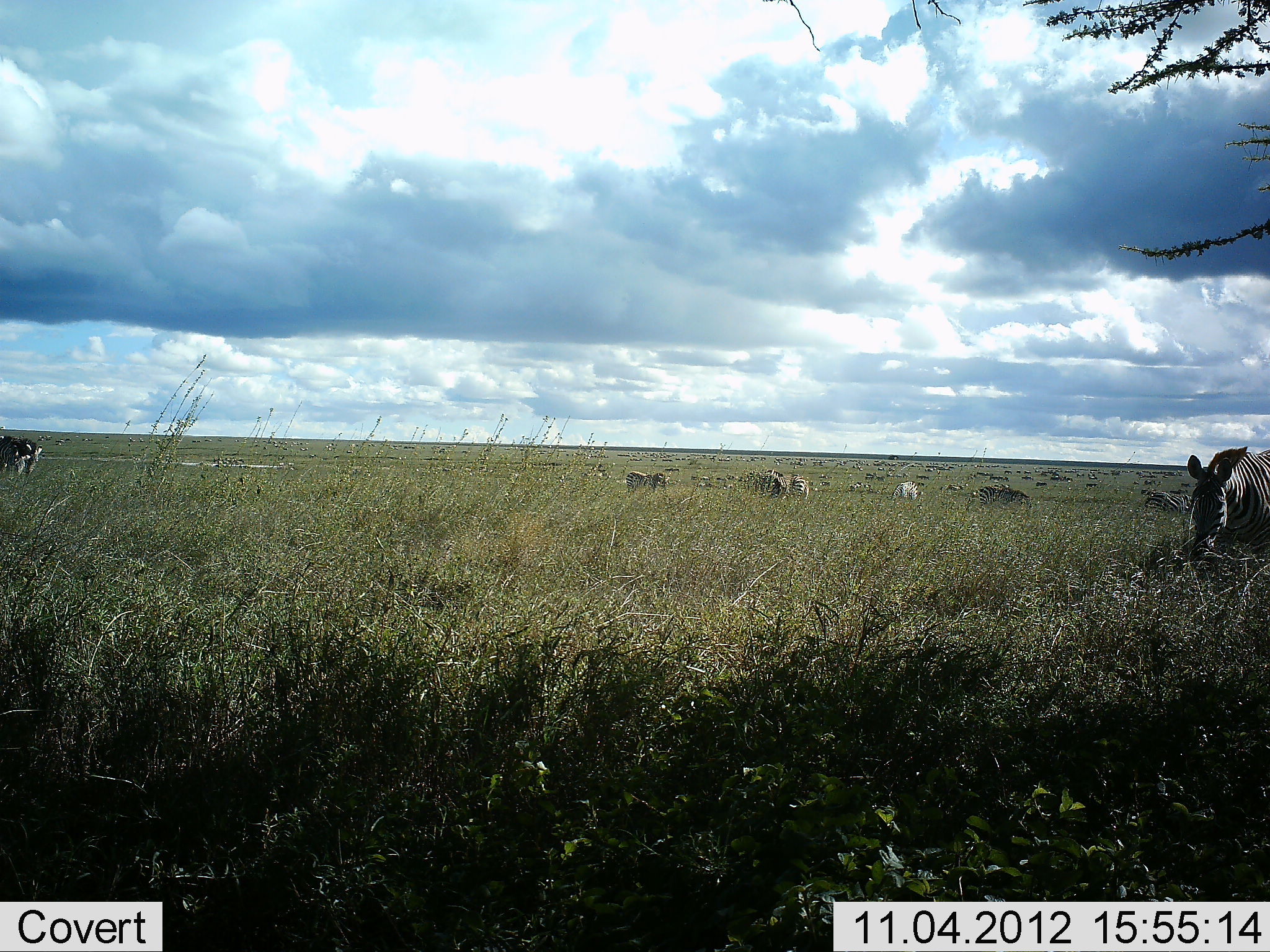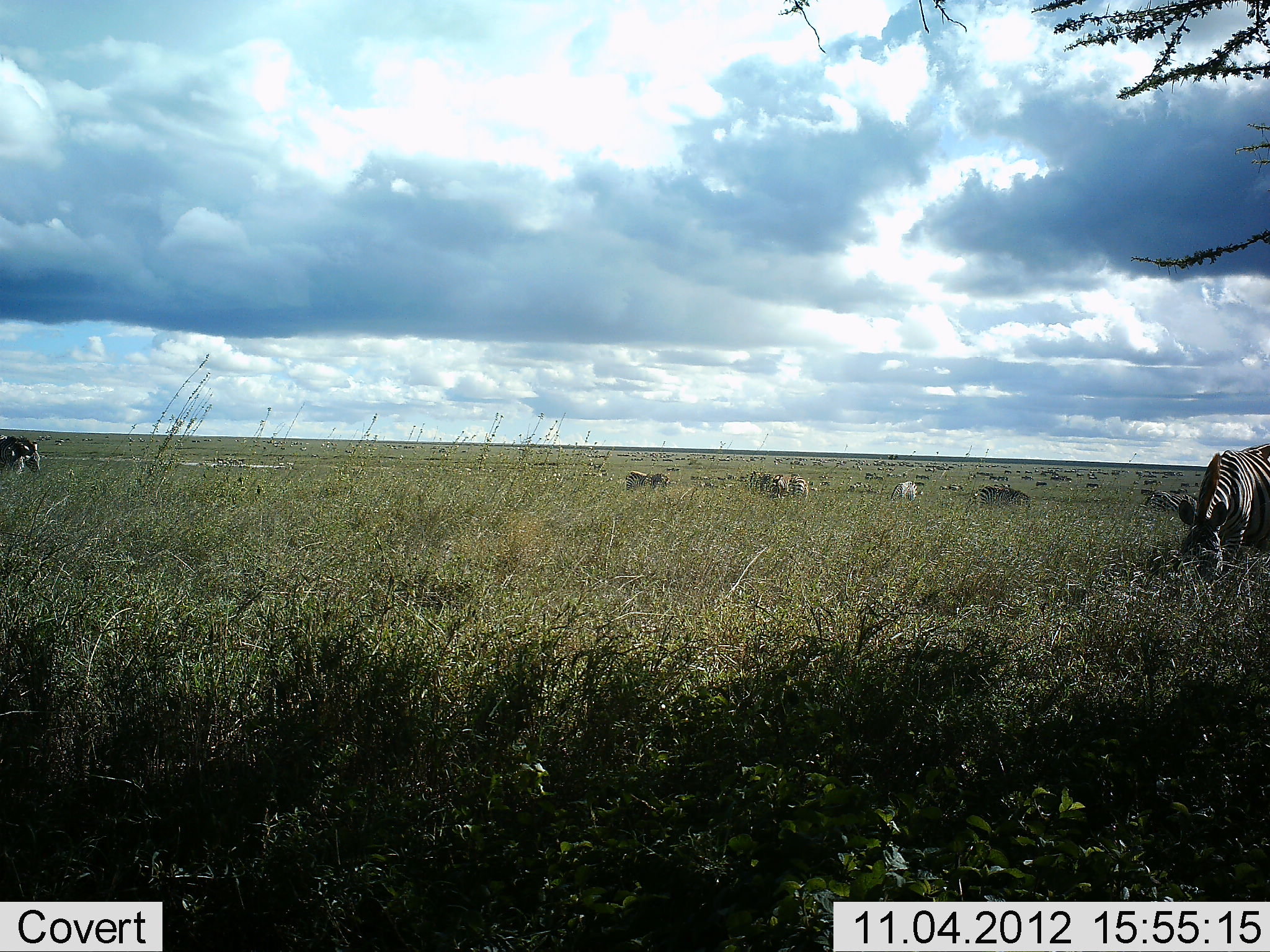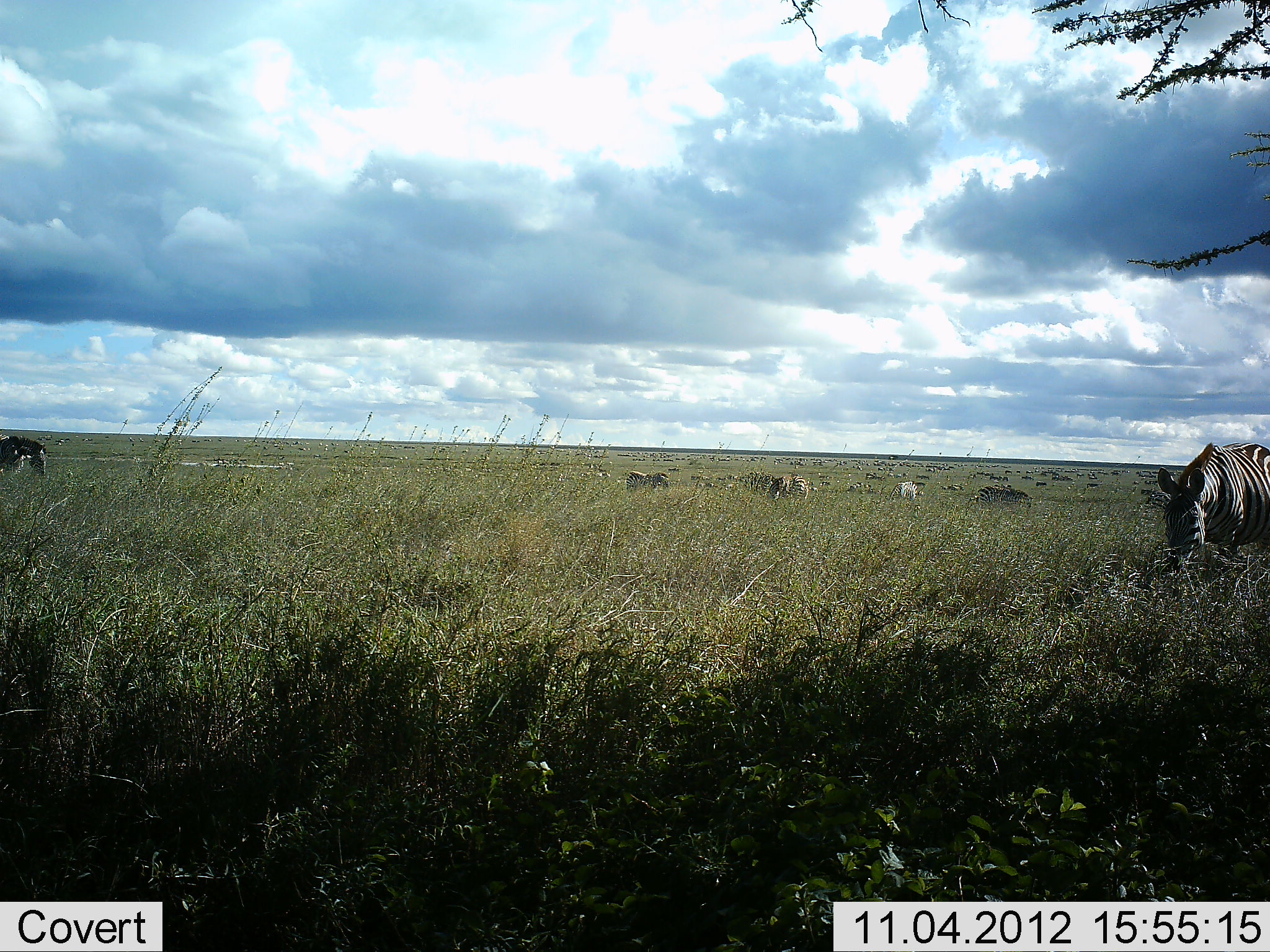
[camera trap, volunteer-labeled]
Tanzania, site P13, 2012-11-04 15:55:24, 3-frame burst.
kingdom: Animalia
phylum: Chordata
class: Mammalia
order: Perissodactyla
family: Equidae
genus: Equus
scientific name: Equus quagga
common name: plains zebra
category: zebra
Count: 6.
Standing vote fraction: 55%.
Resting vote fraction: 0%.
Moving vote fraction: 18%.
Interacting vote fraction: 0%.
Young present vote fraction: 0%.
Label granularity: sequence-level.